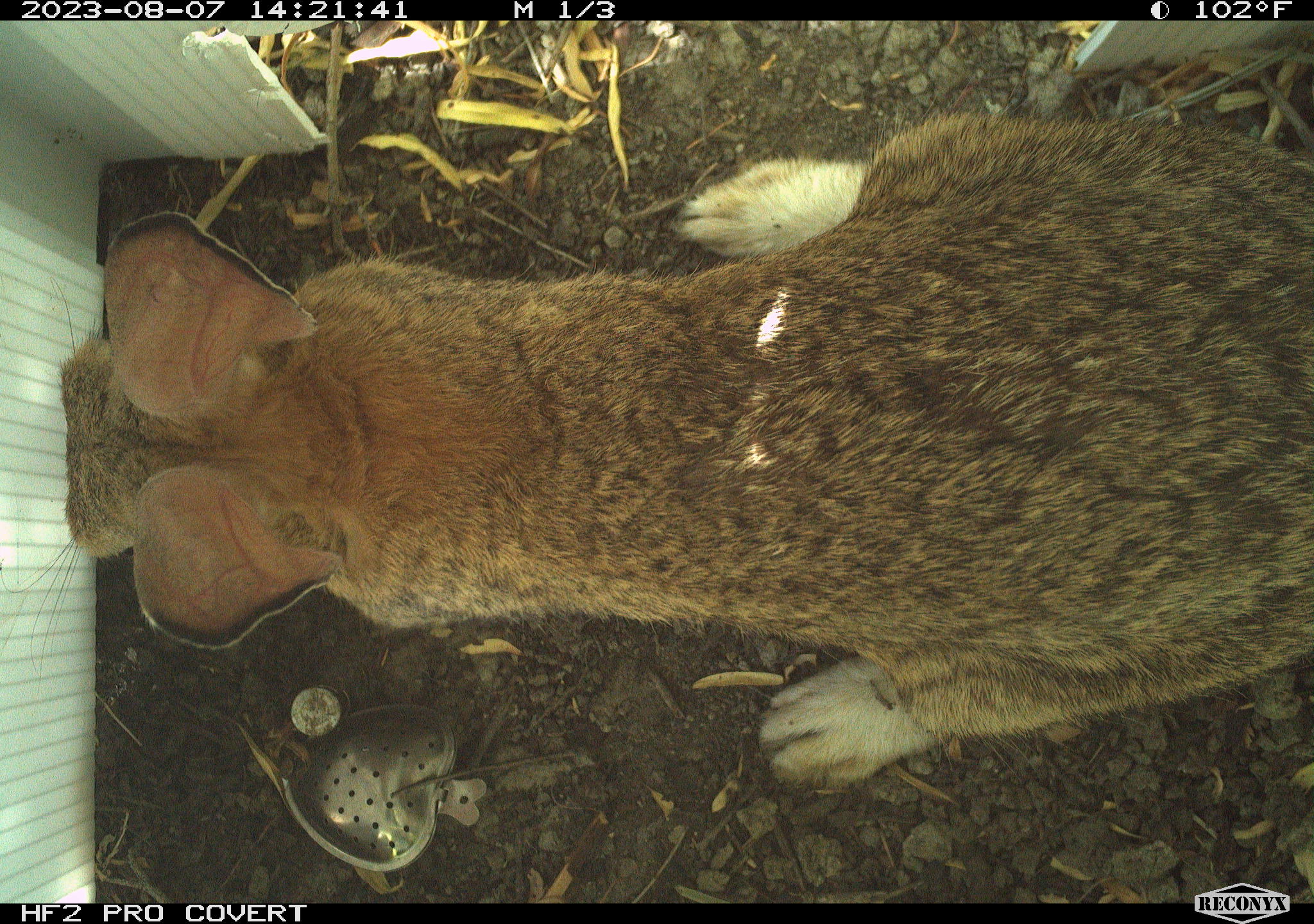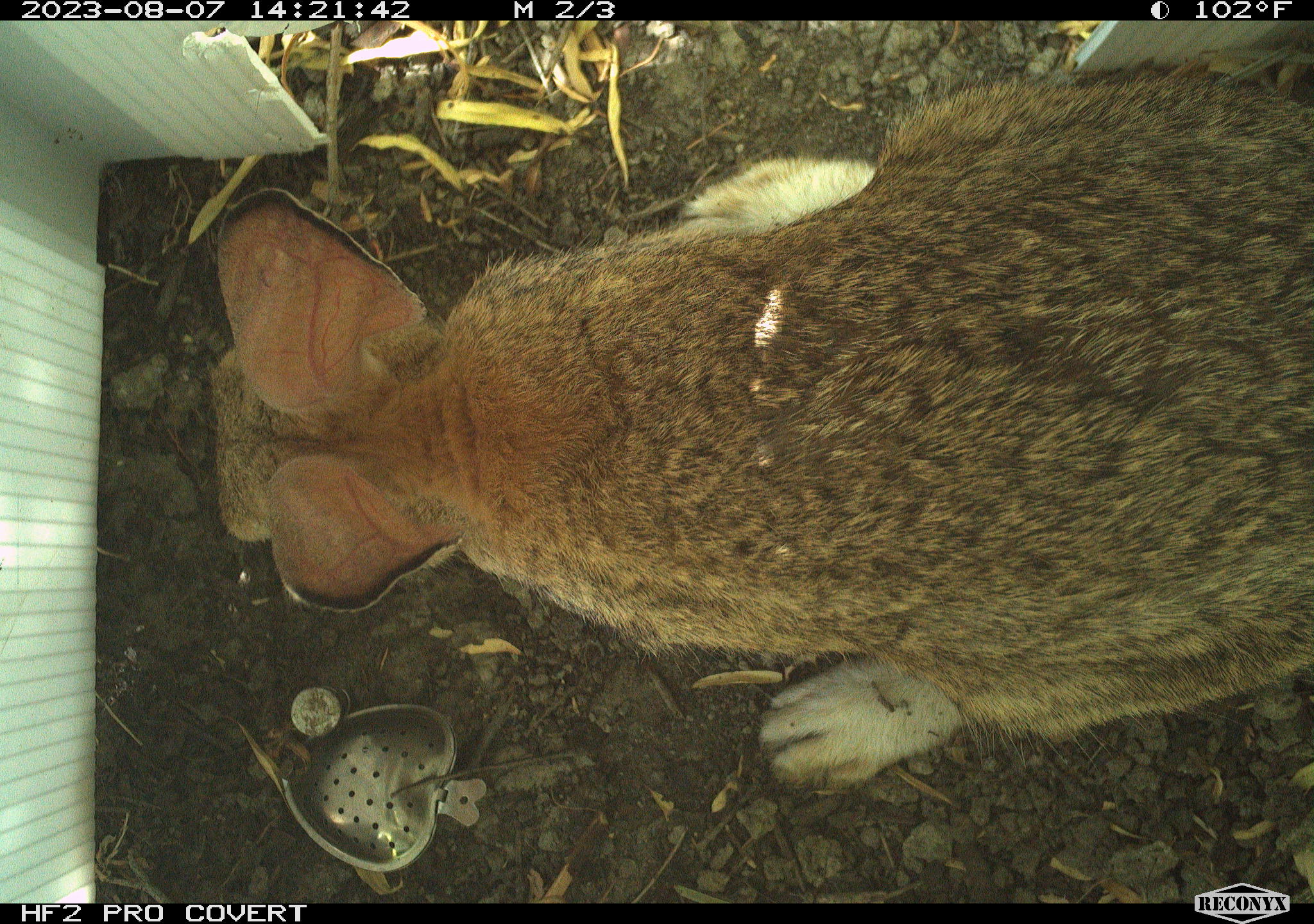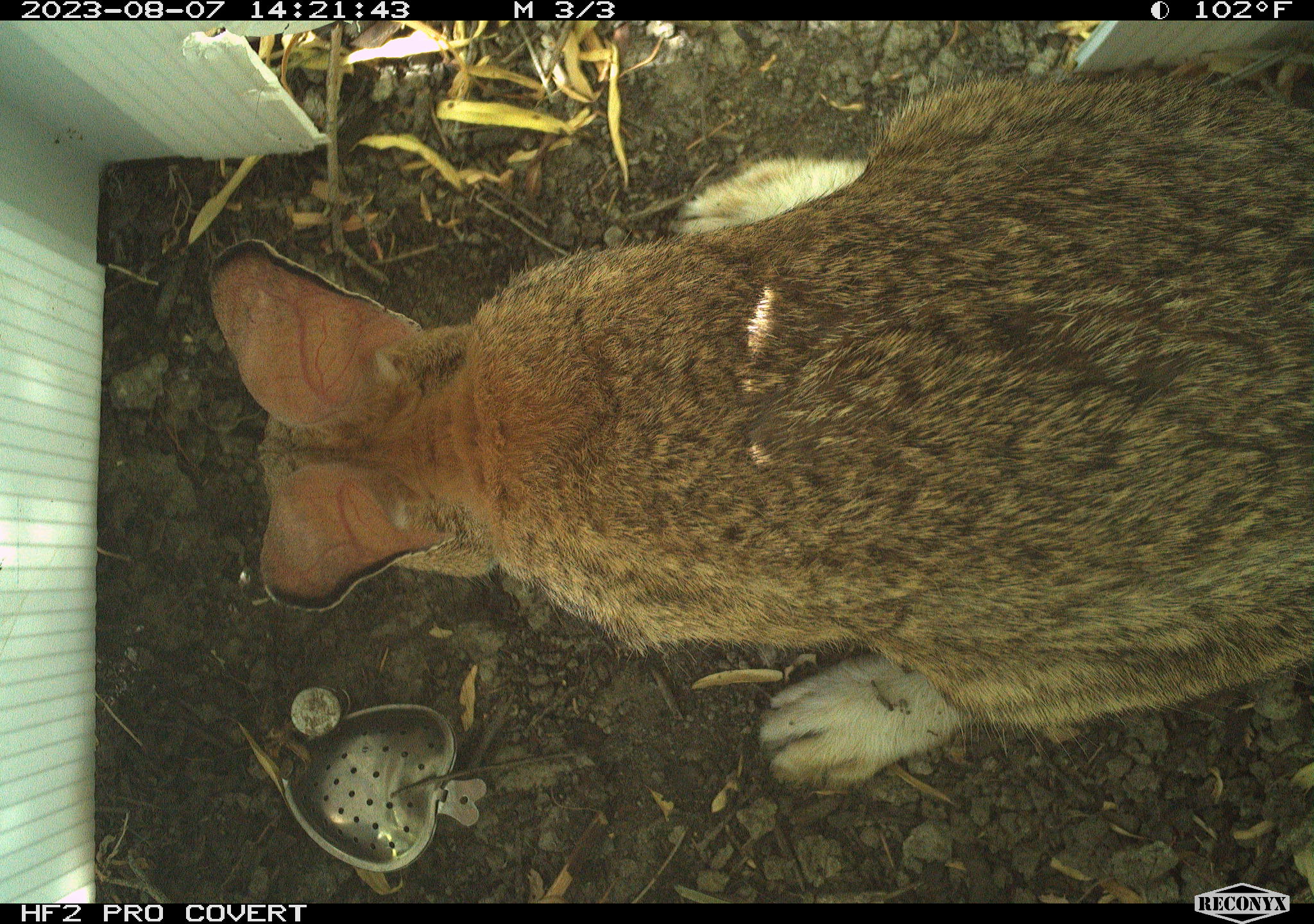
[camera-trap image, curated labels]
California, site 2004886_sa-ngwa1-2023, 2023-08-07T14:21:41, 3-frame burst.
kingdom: Animalia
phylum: Chordata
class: Mammalia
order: Lagomorpha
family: Leporidae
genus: Sylvilagus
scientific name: Sylvilagus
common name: cottontail rabbits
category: sylvilagus species